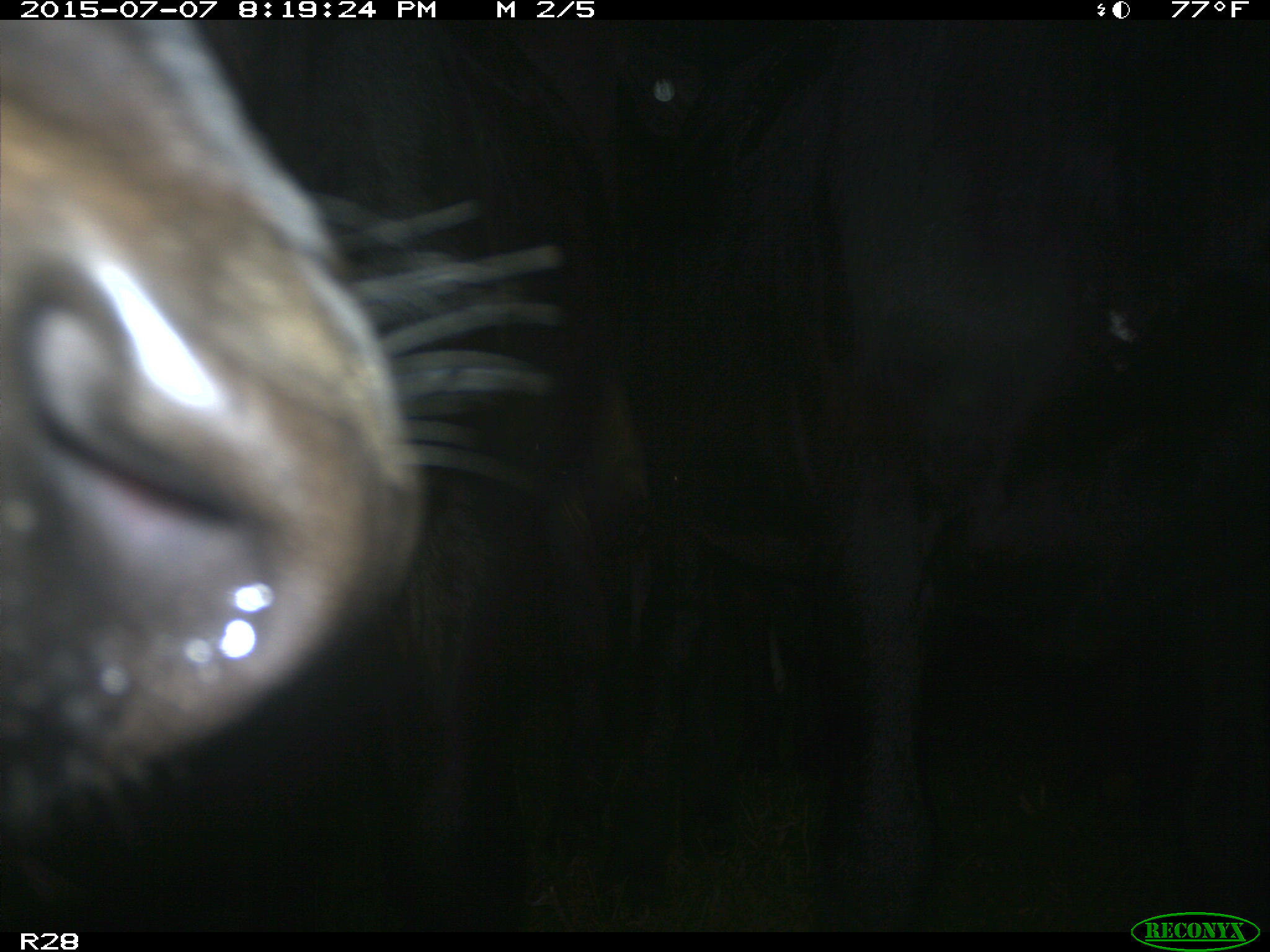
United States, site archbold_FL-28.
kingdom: Animalia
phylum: Chordata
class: Mammalia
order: Artiodactyla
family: Bovidae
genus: Bos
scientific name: Bos taurus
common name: domestic cow